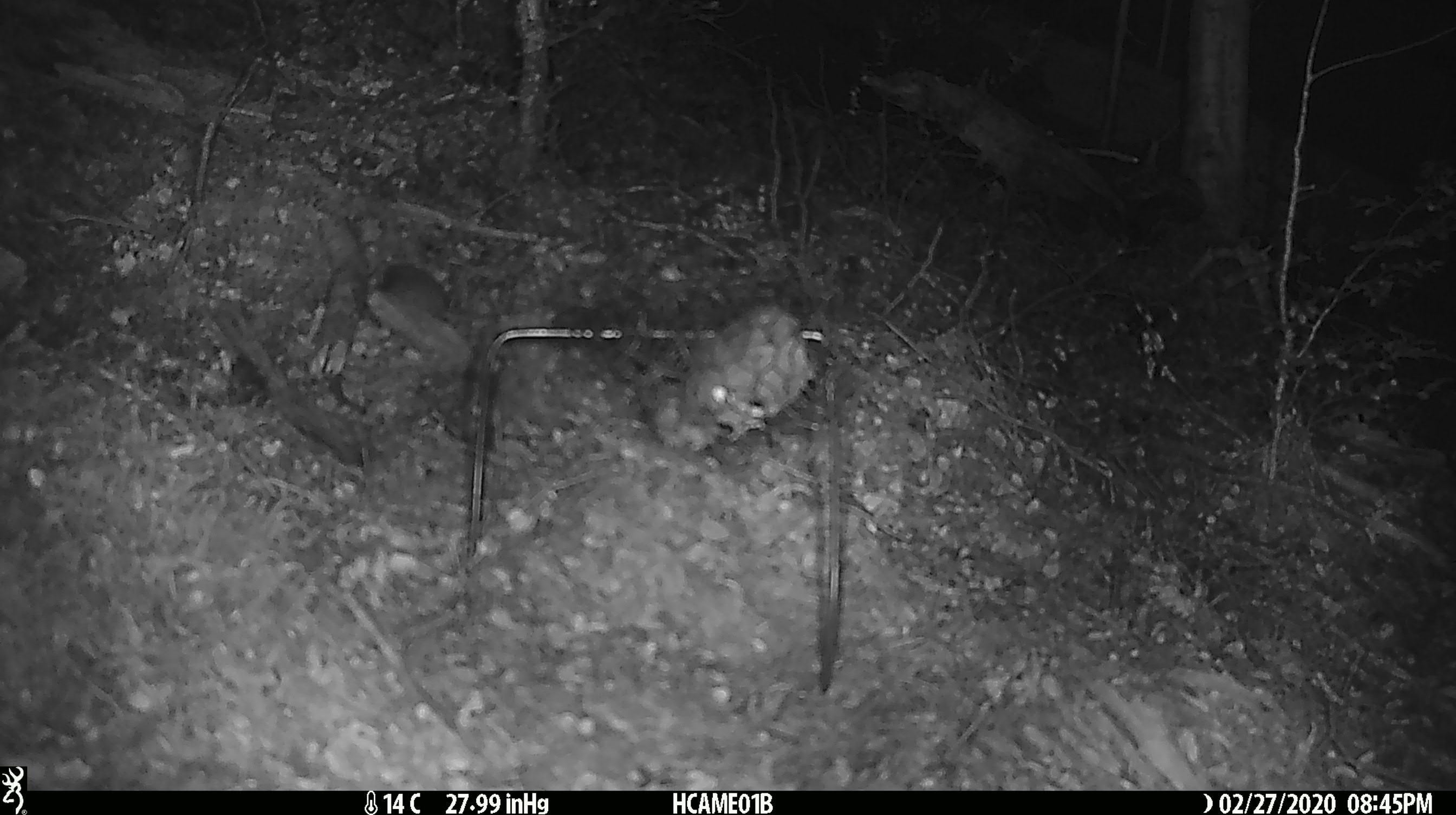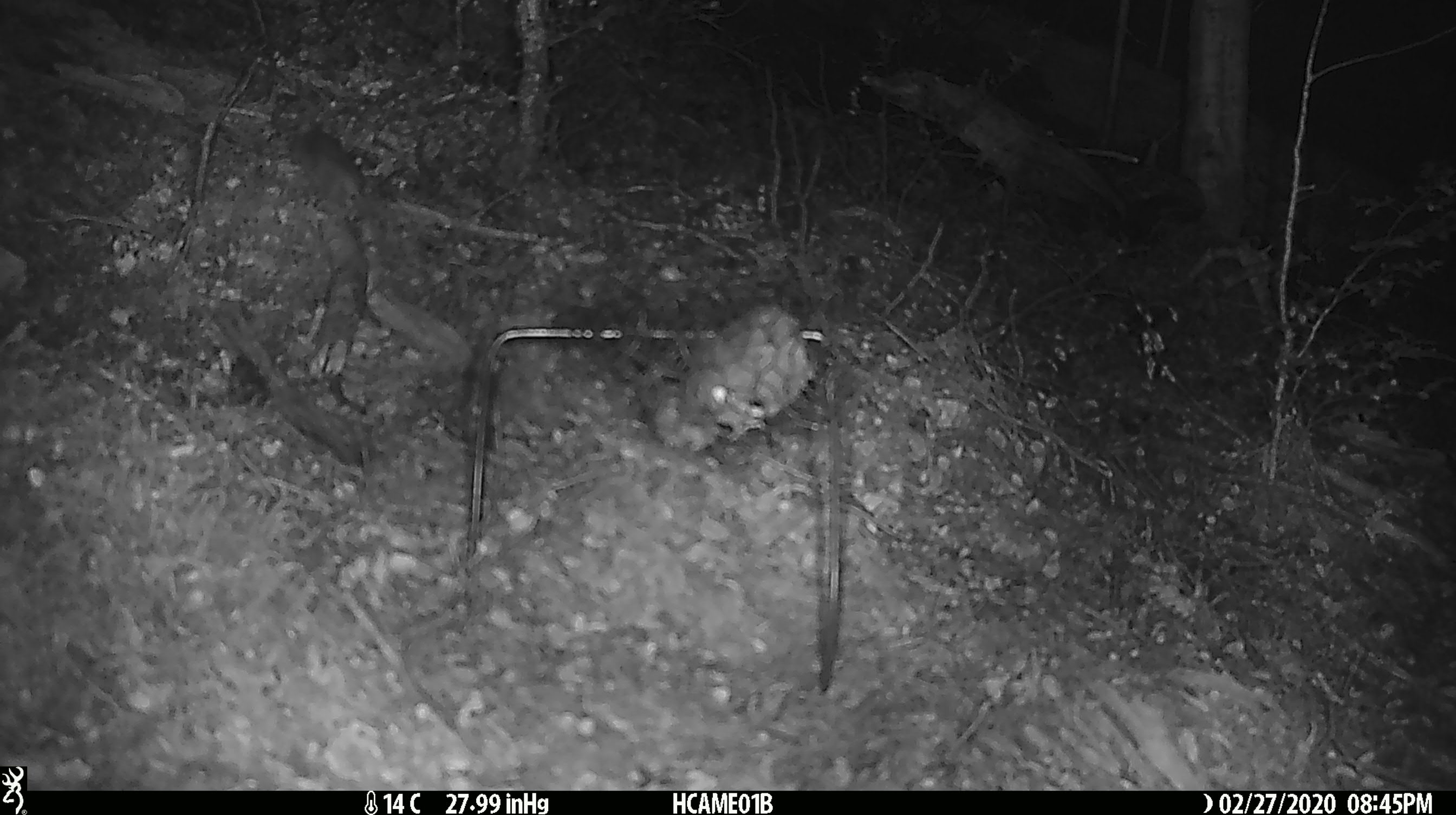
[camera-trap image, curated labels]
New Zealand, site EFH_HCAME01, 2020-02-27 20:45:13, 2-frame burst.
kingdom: Animalia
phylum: Chordata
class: Mammalia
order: Rodentia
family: Muridae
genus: Mus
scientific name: Mus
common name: mouse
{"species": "mouse (Mus)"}